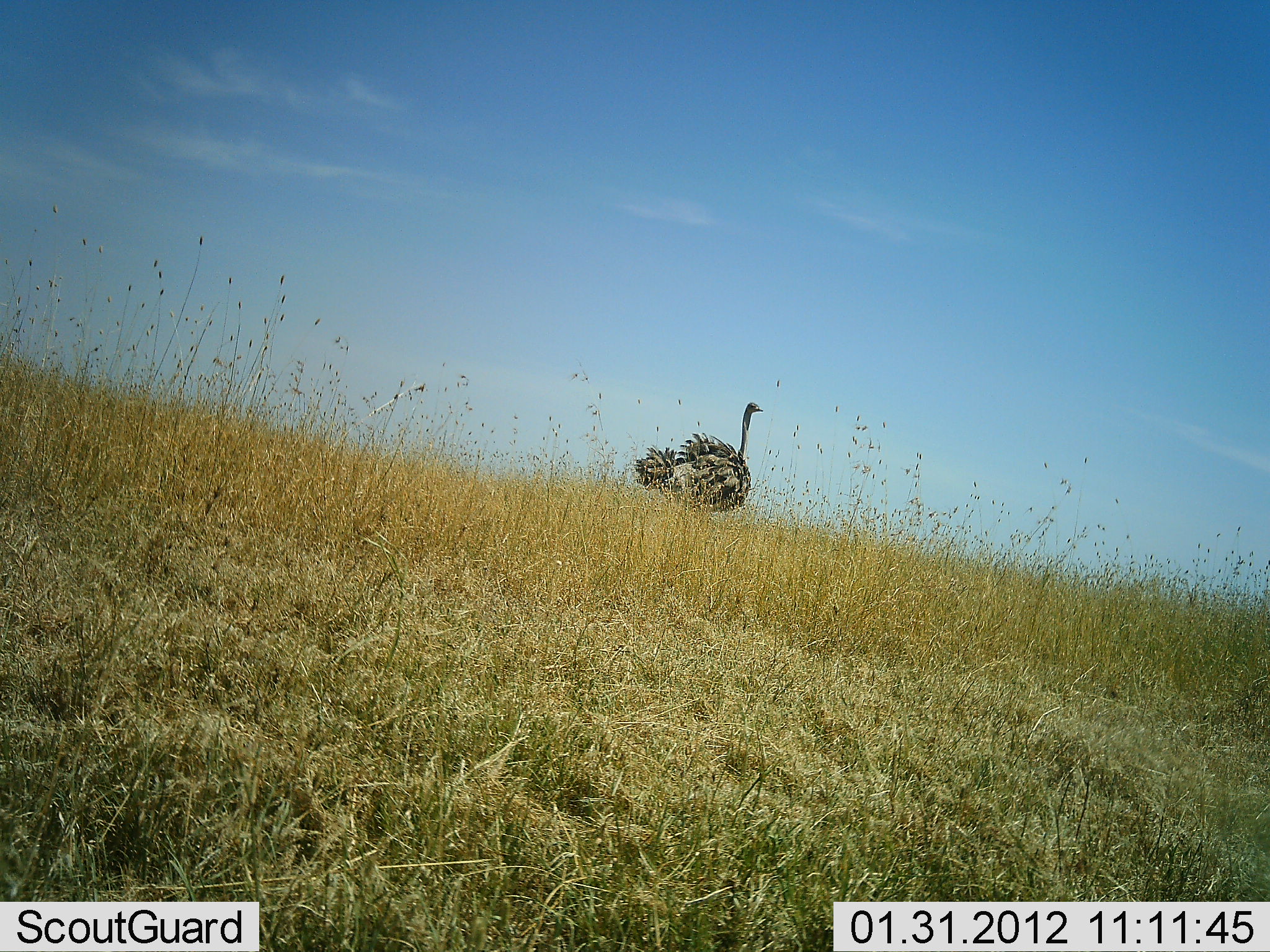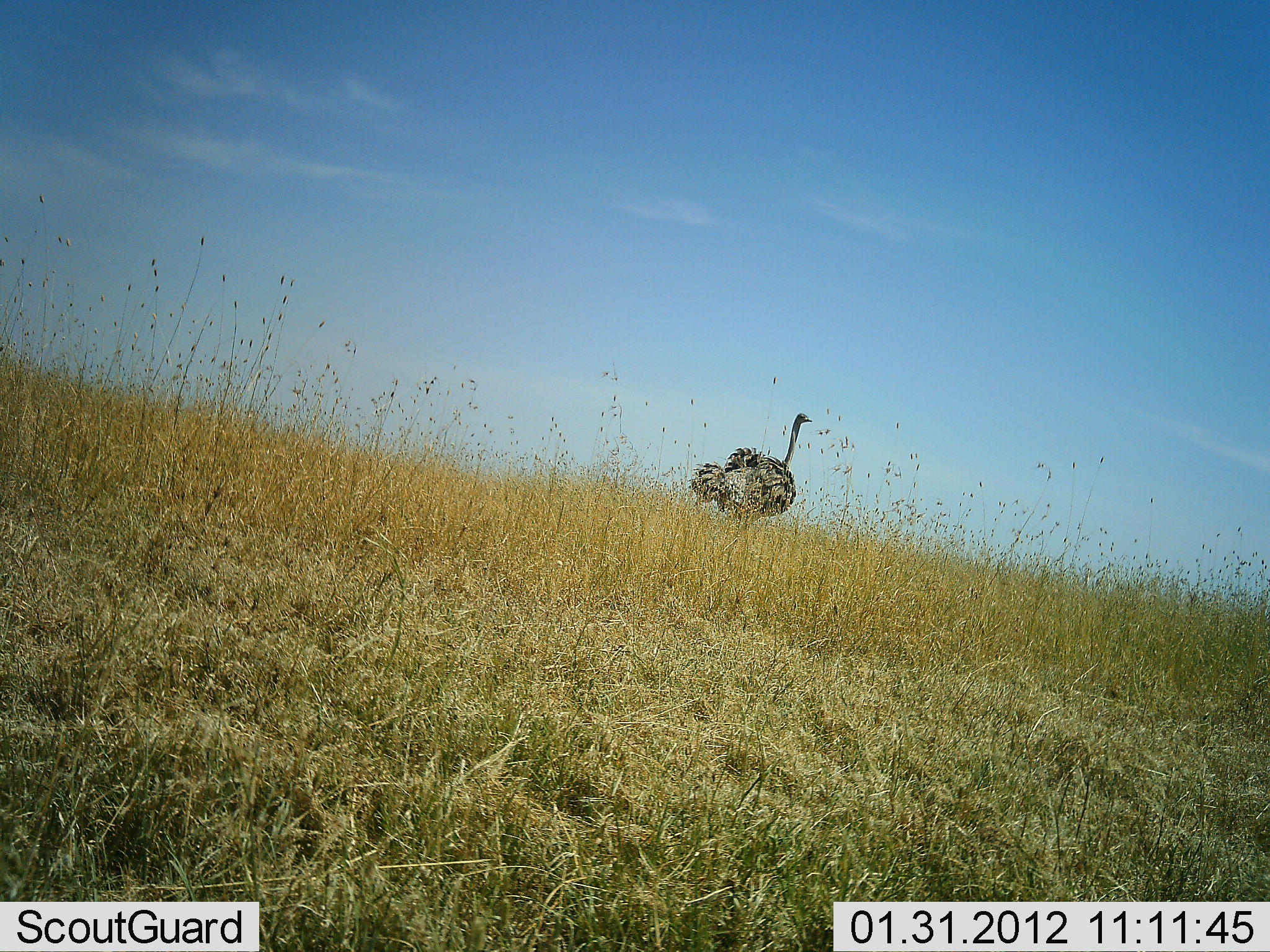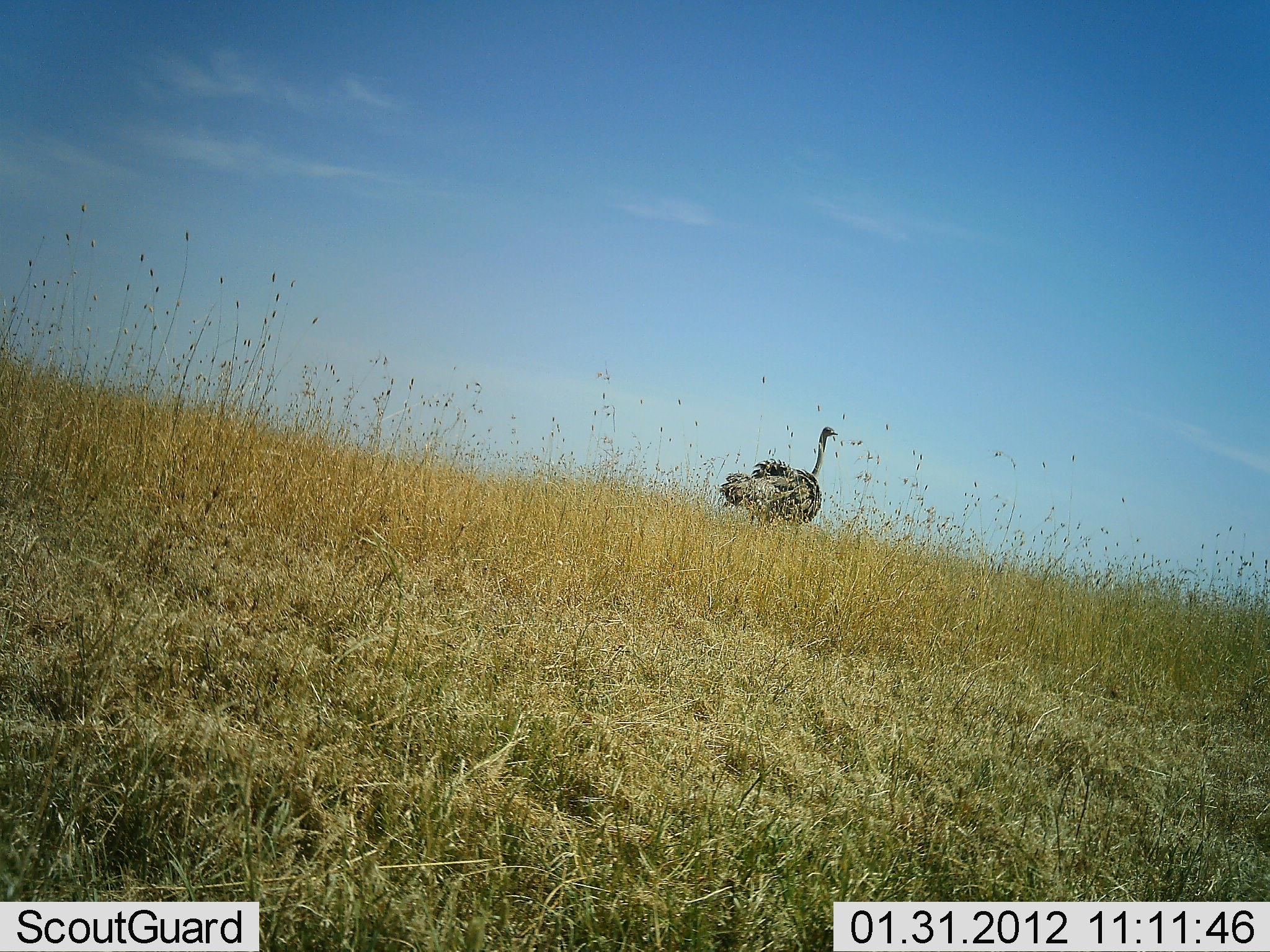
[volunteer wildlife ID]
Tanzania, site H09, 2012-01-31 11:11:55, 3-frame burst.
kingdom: Animalia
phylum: Chordata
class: Aves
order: Struthioniformes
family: Struthionidae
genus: Struthio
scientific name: Struthio camelus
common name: ostrich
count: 1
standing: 10%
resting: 0%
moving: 90%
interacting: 0%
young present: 0%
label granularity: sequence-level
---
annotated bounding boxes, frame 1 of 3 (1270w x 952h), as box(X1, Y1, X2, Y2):
animal: box(633, 402, 764, 516)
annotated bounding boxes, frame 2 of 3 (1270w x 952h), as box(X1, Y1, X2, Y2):
animal: box(689, 412, 813, 529)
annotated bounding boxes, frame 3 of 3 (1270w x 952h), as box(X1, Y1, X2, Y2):
animal: box(722, 426, 837, 530)